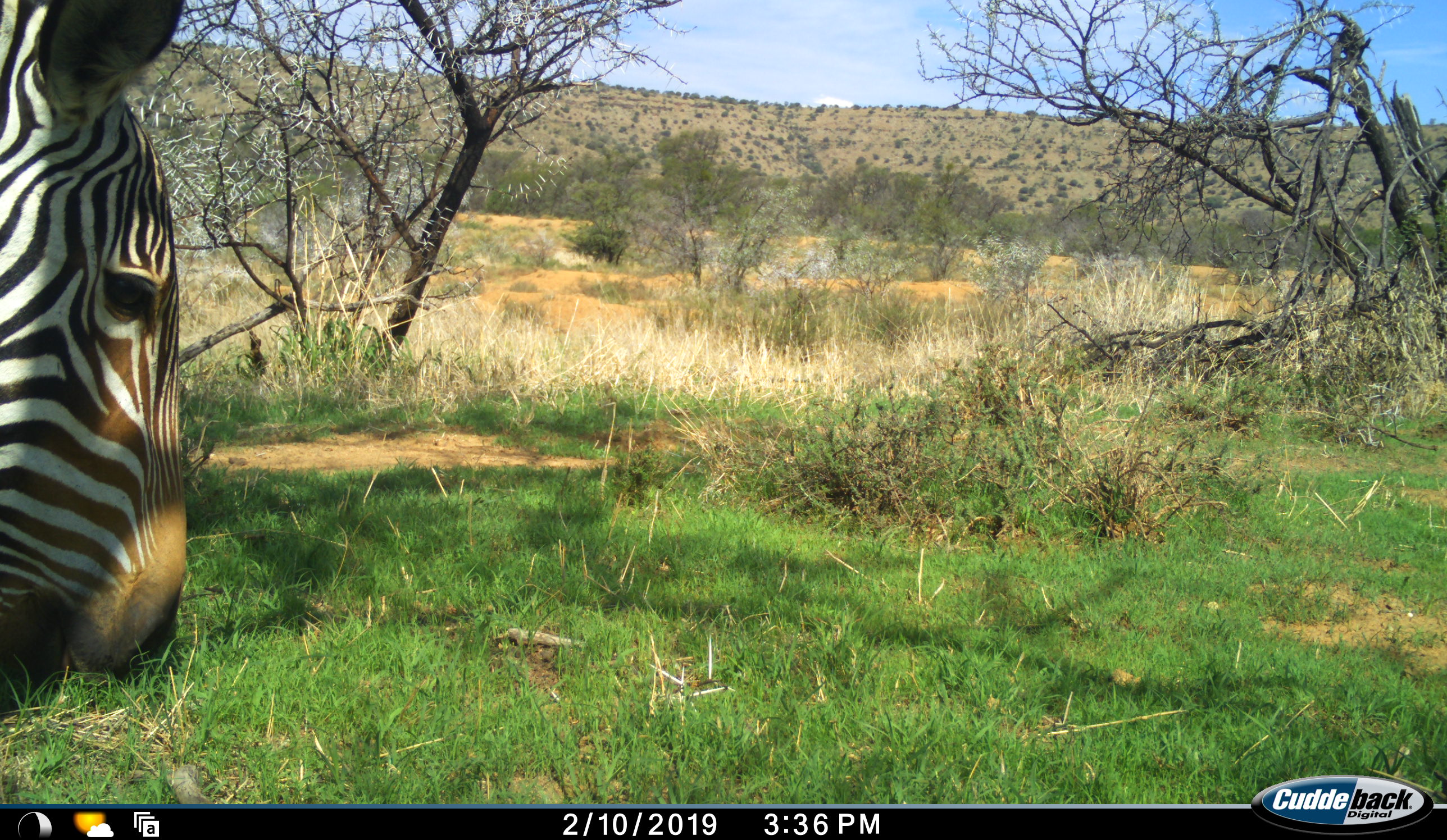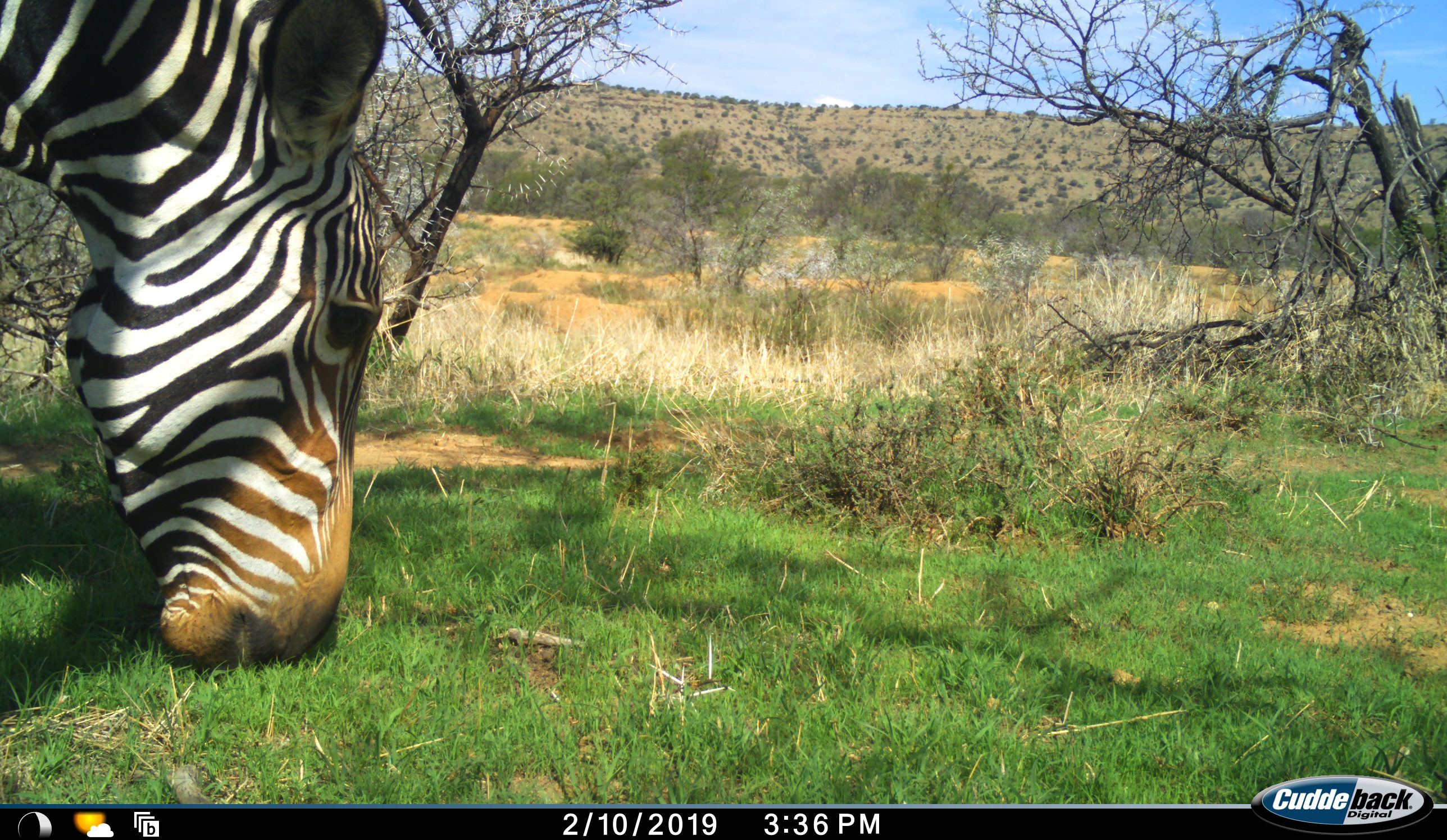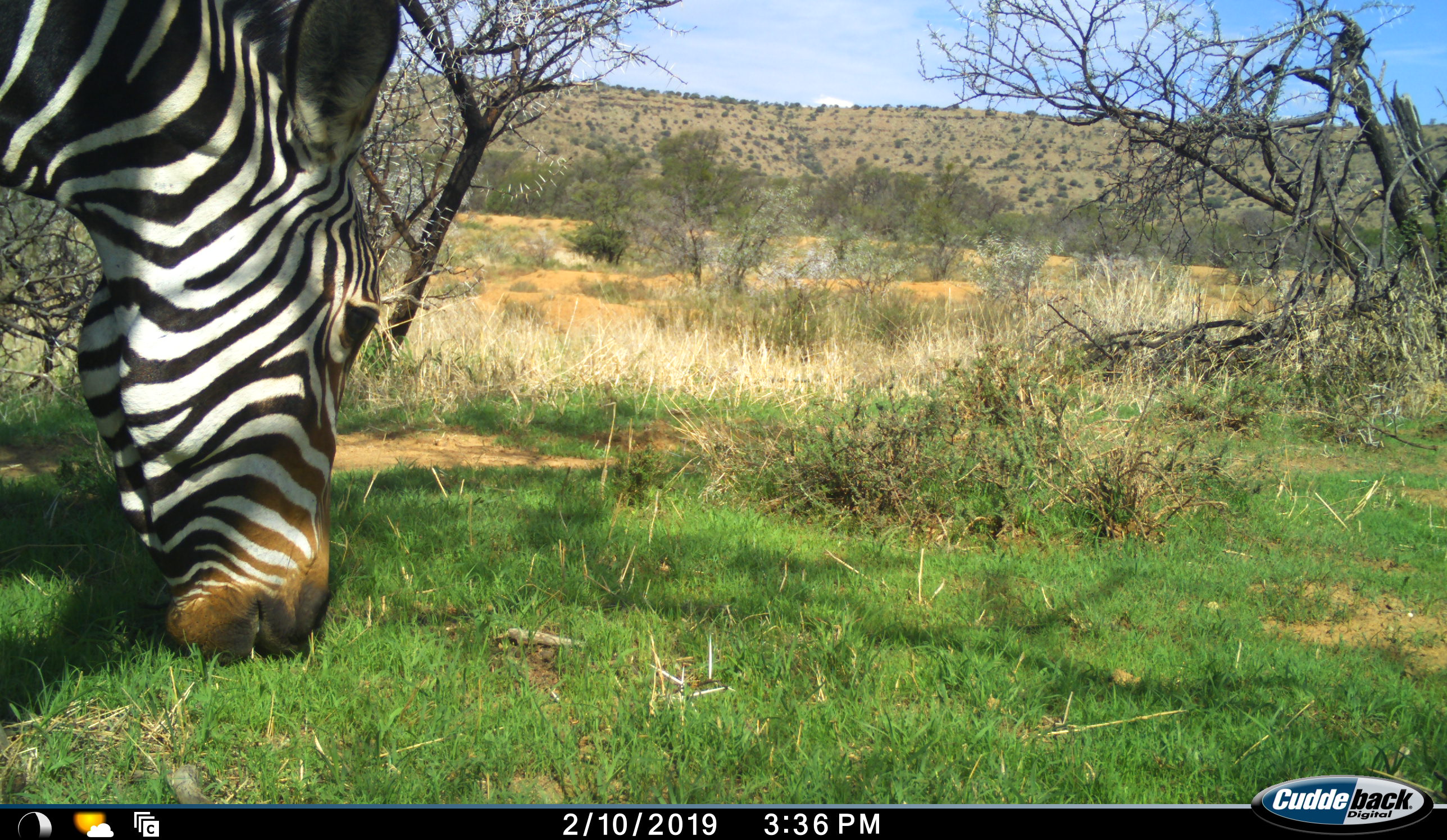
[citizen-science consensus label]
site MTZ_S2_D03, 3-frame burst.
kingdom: Animalia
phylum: Chordata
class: Mammalia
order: Perissodactyla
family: Equidae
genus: Equus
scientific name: Equus zebra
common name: mountain zebra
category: zebramountain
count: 1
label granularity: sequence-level